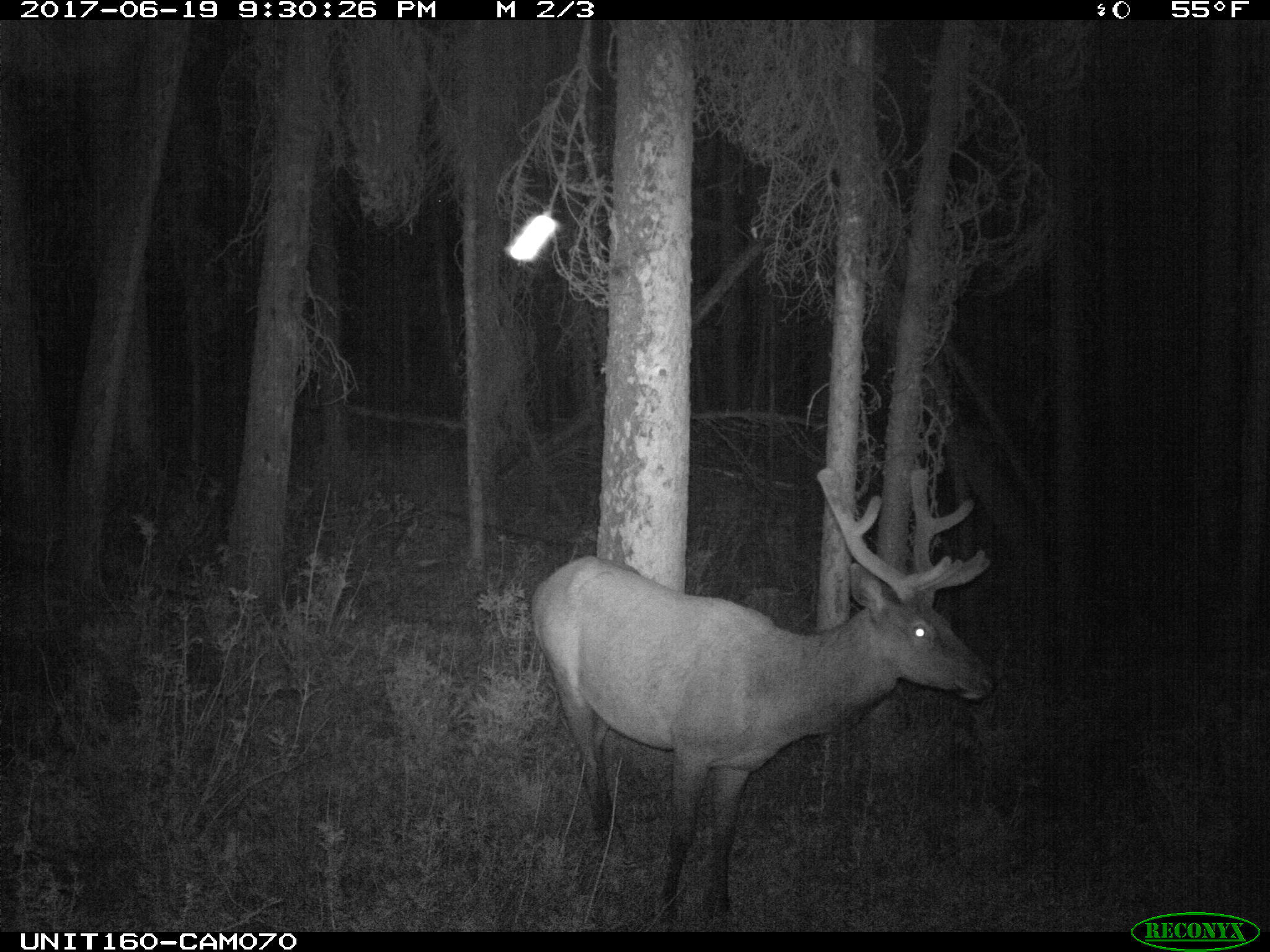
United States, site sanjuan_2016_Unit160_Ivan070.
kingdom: Animalia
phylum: Chordata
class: Mammalia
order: Artiodactyla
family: Cervidae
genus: Cervus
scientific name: Cervus elaphus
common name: red deer